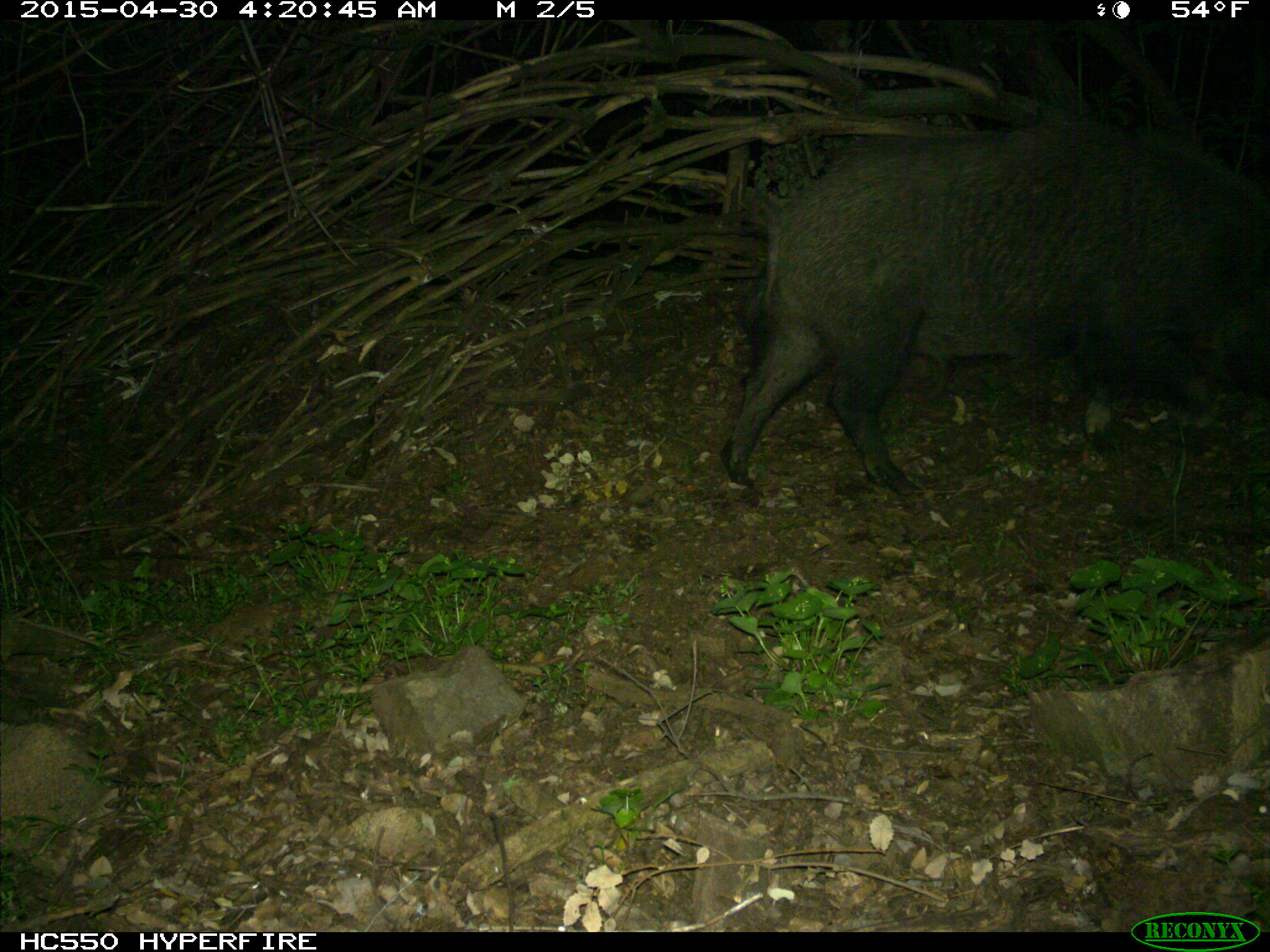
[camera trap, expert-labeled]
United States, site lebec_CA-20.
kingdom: Animalia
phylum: Chordata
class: Mammalia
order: Artiodactyla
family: Suidae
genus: Sus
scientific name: Sus scrofa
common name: wild boar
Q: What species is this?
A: Sus scrofa (wild boar).